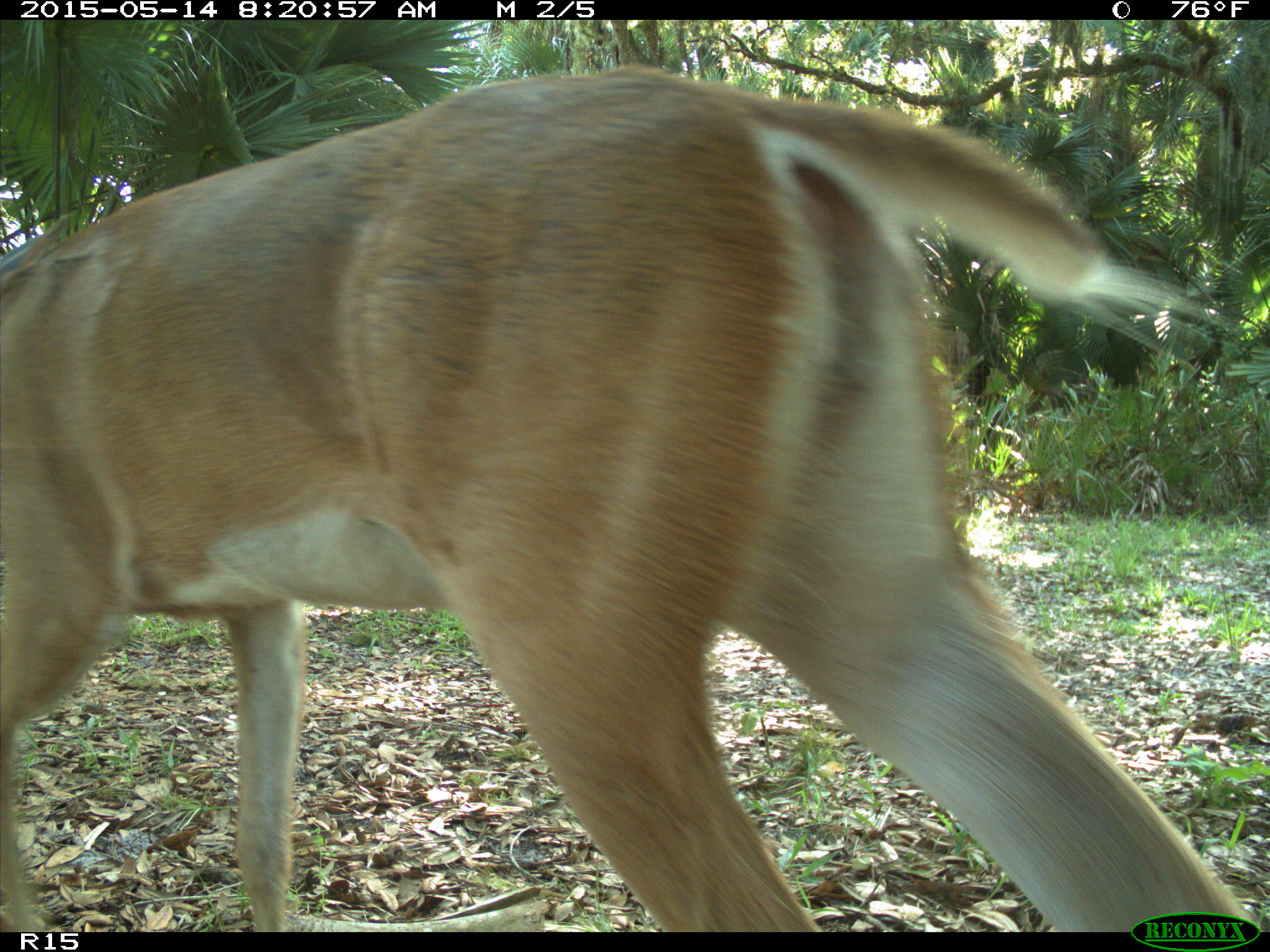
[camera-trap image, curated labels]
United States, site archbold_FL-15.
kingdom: Animalia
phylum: Chordata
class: Mammalia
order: Artiodactyla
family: Cervidae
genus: Odocoileus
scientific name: Odocoileus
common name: deer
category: unidentified deer